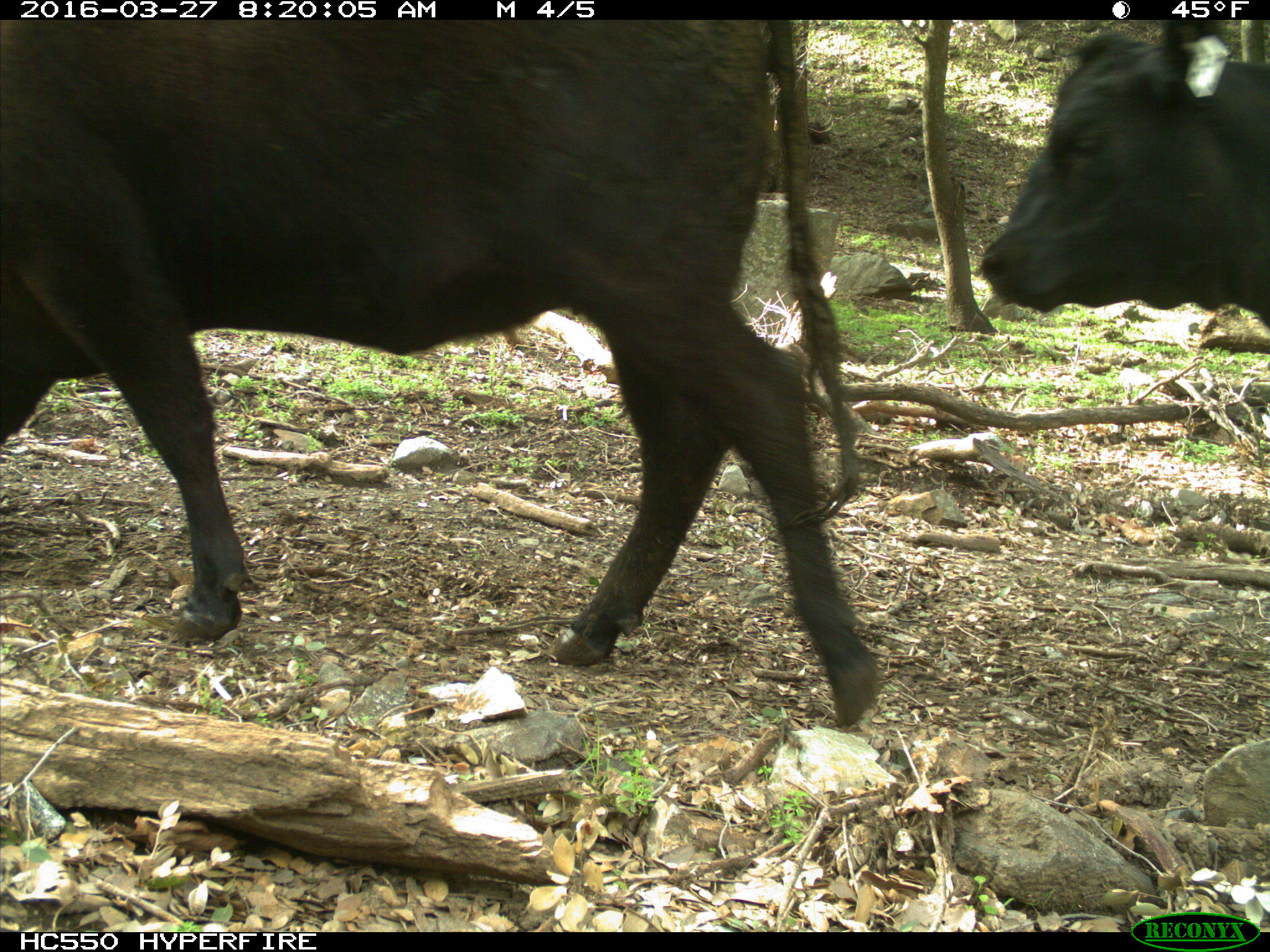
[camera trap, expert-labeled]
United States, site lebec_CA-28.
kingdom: Animalia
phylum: Chordata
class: Mammalia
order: Artiodactyla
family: Bovidae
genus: Bos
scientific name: Bos taurus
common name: domestic cow